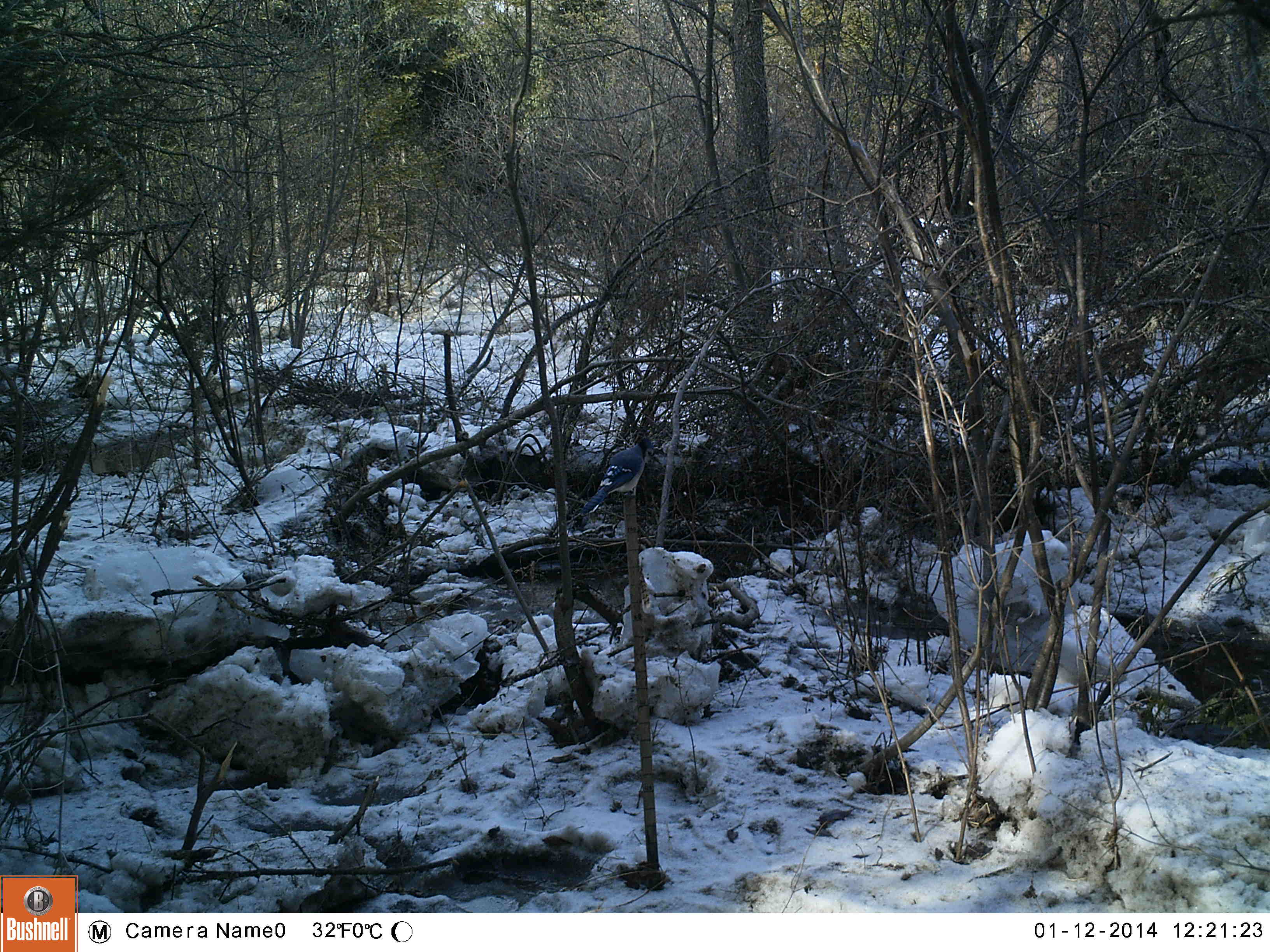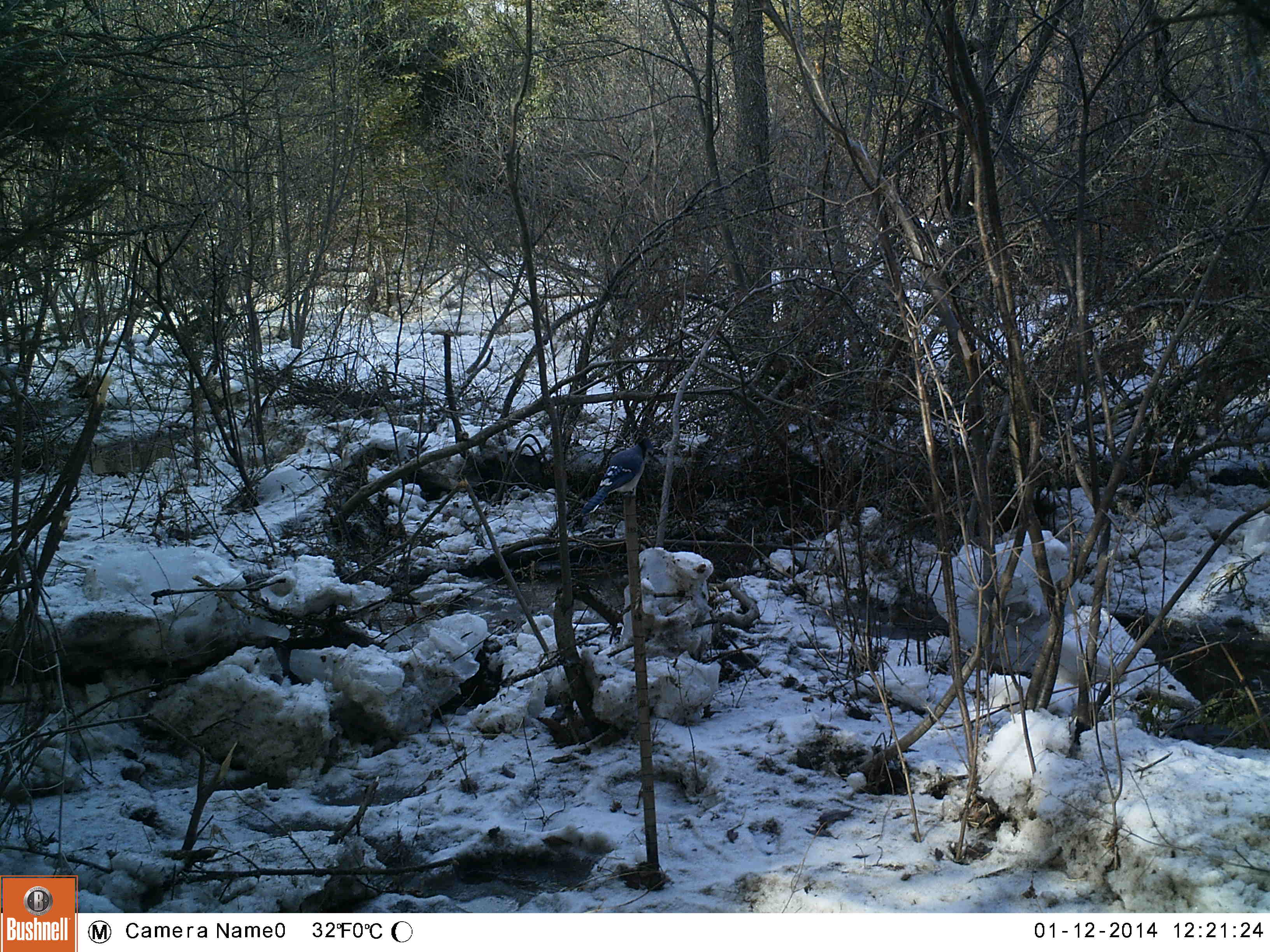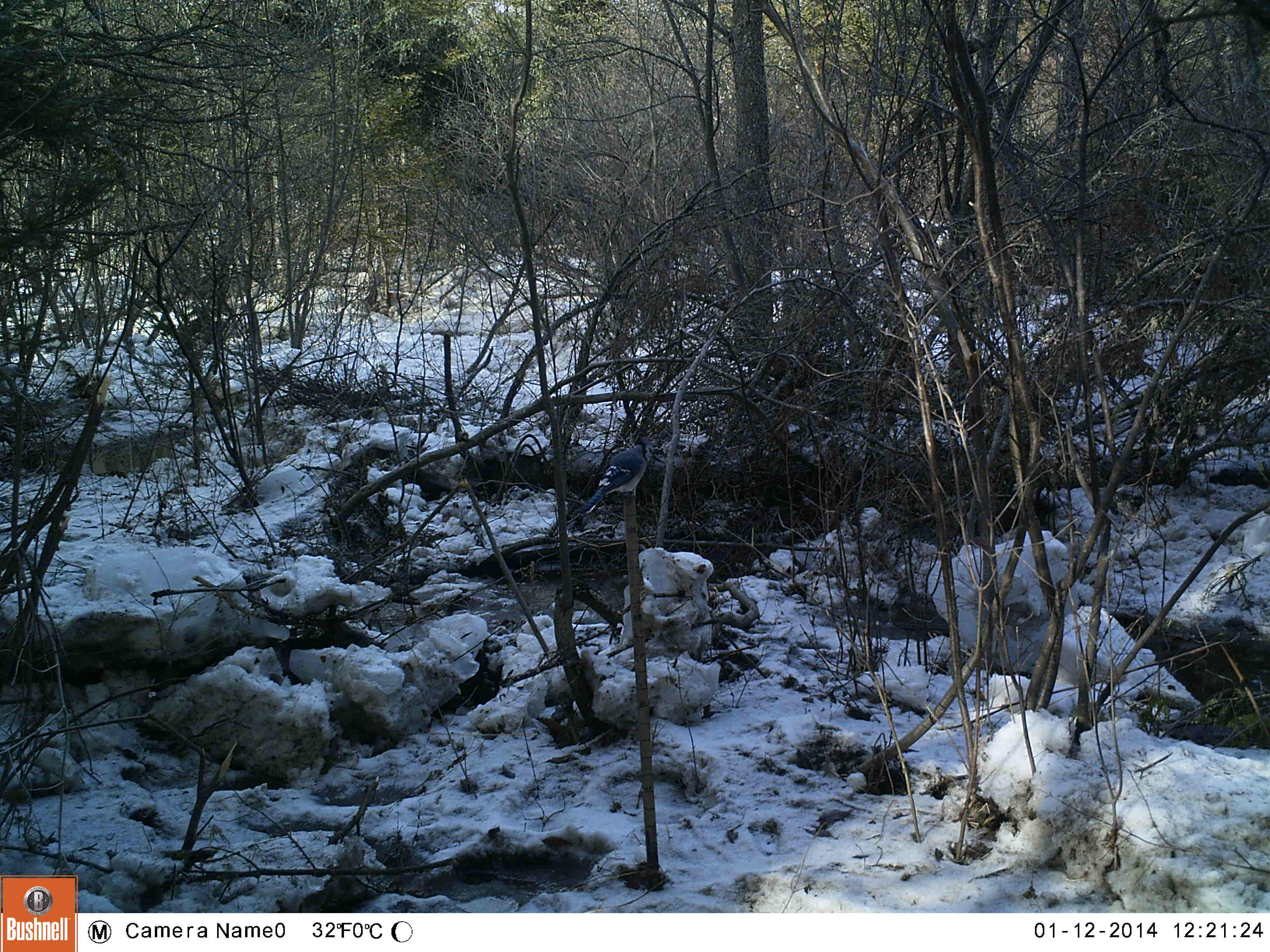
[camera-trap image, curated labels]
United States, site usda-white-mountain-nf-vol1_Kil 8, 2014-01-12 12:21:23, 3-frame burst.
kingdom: Animalia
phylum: Chordata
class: Aves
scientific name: Aves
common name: bird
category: bird sp.